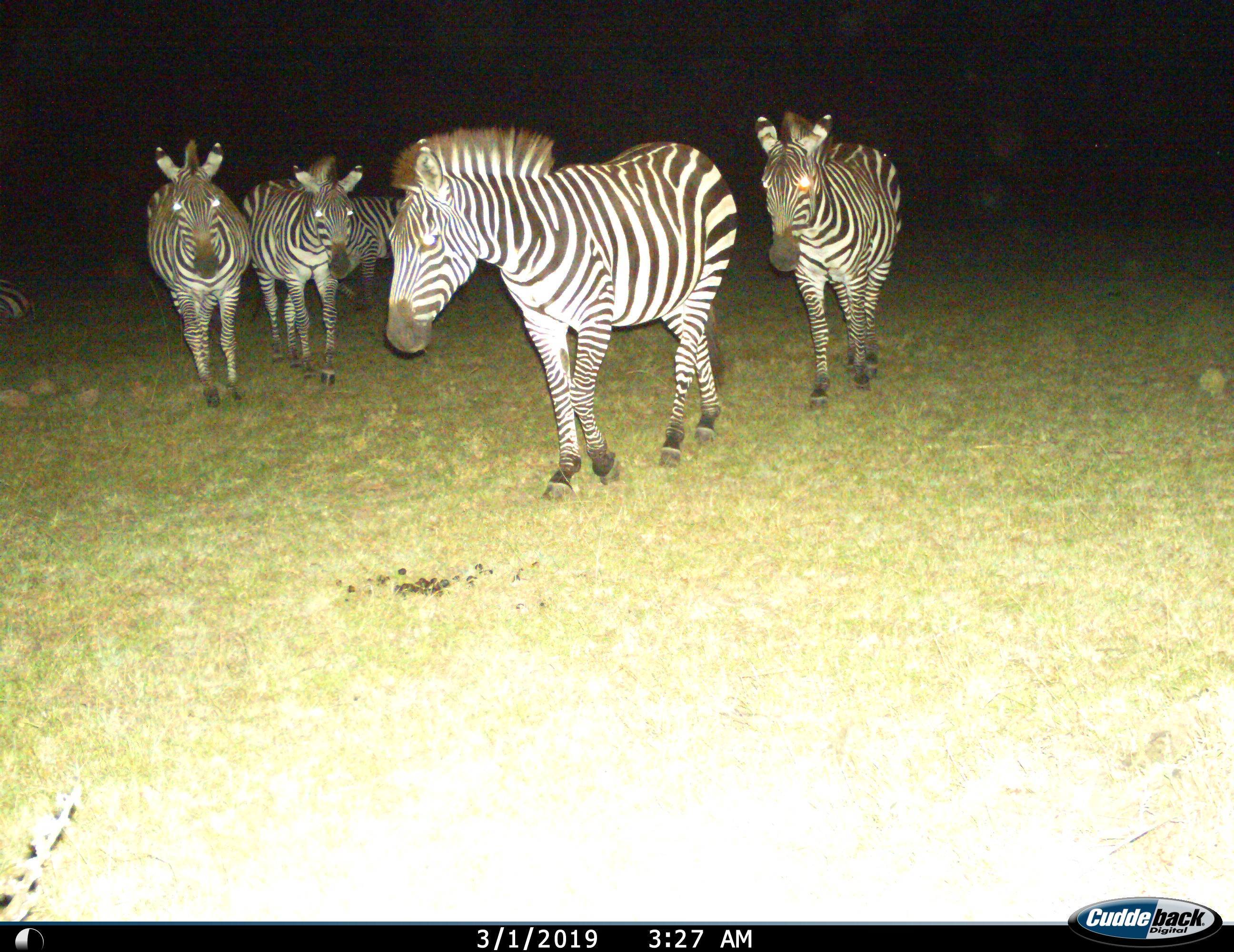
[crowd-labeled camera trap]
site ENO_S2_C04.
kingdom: Animalia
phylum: Chordata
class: Mammalia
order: Perissodactyla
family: Equidae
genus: Equus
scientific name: Equus quagga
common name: plains zebra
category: zebraplains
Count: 6.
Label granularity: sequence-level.